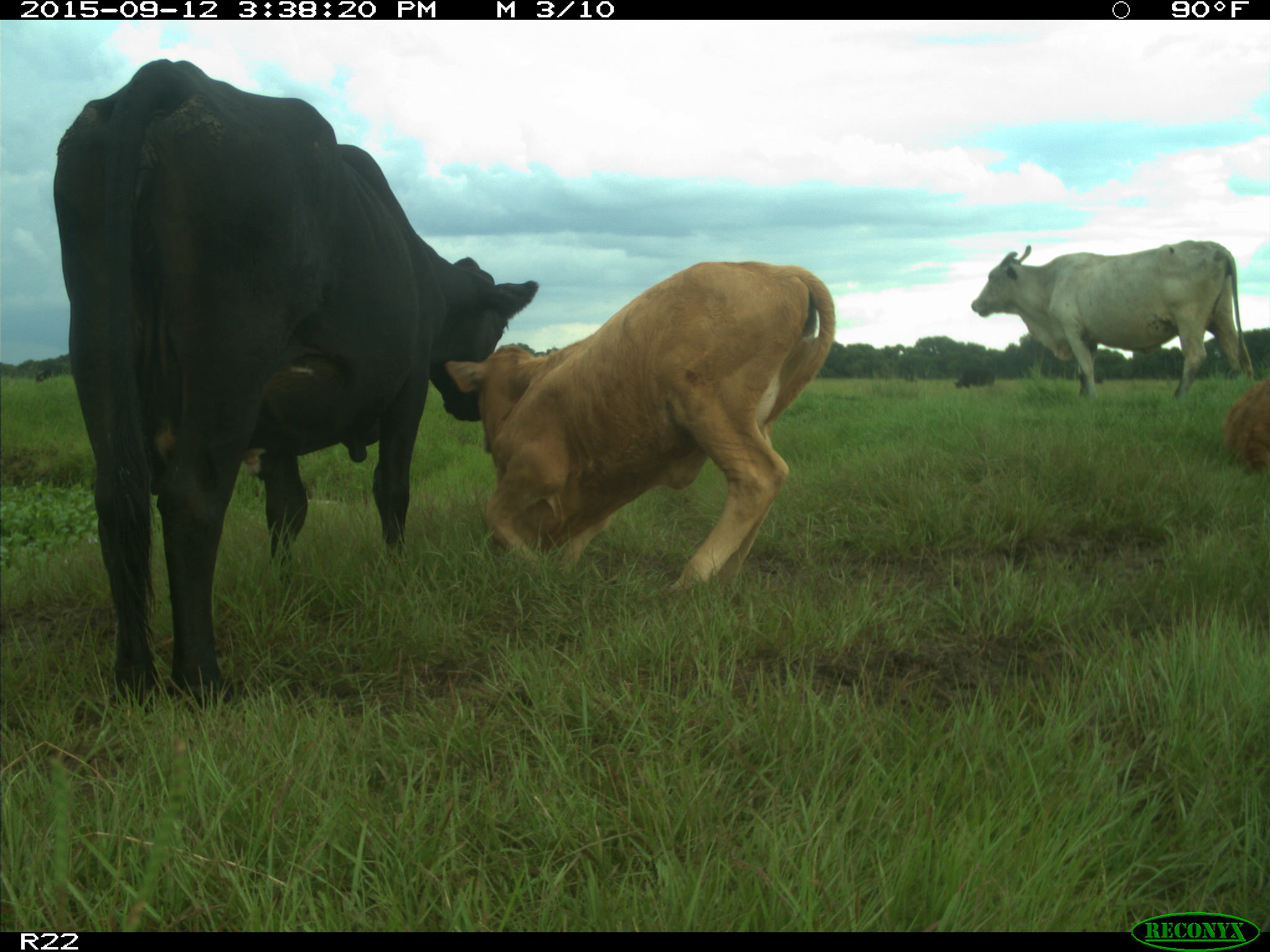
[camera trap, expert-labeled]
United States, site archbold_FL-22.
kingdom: Animalia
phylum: Chordata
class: Mammalia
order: Artiodactyla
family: Bovidae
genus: Bos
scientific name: Bos taurus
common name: domestic cow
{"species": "Bos taurus (domestic cow)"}